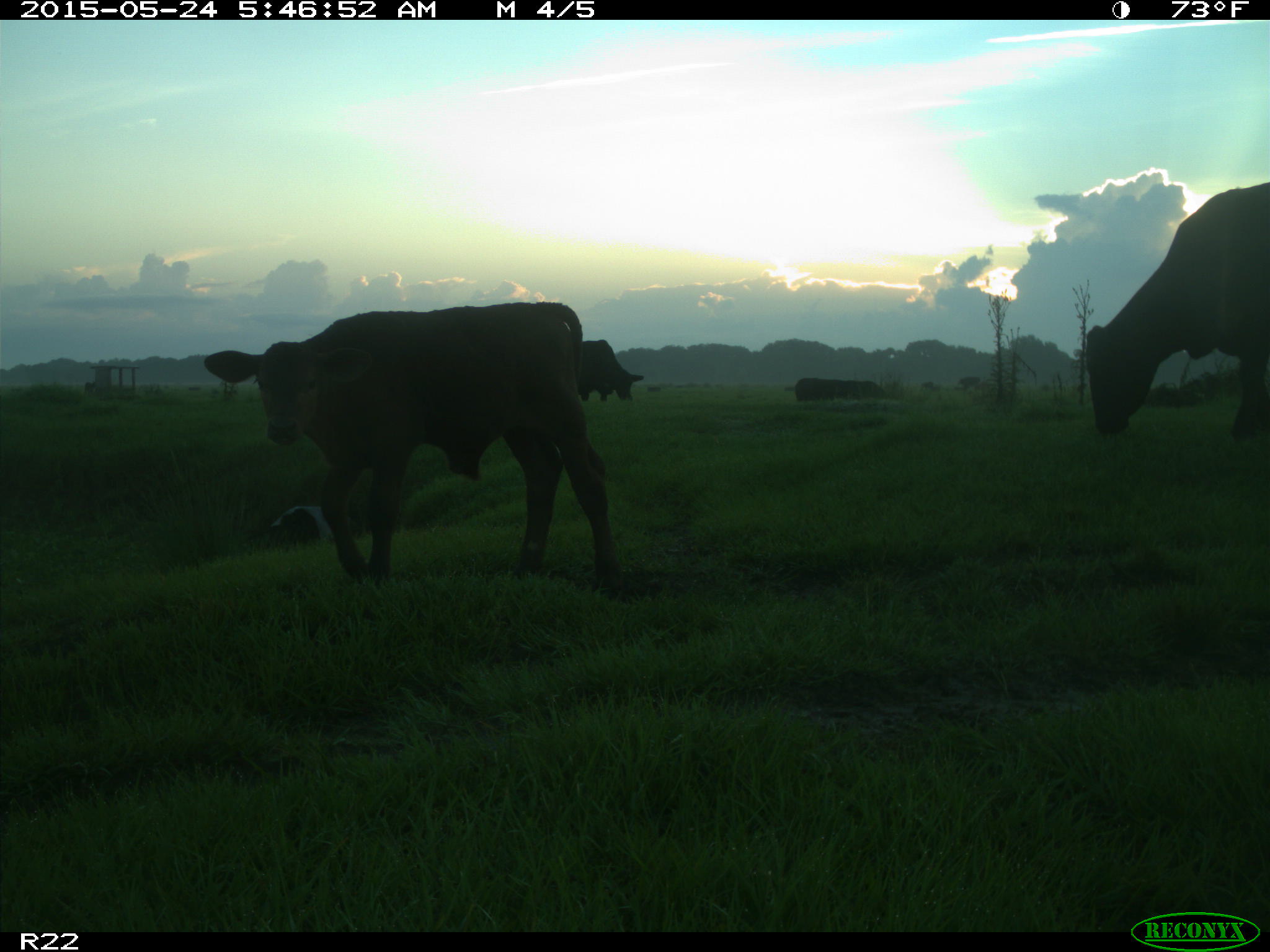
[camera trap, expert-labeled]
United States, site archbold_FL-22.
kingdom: Animalia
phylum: Chordata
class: Mammalia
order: Artiodactyla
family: Bovidae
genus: Bos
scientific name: Bos taurus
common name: domestic cow